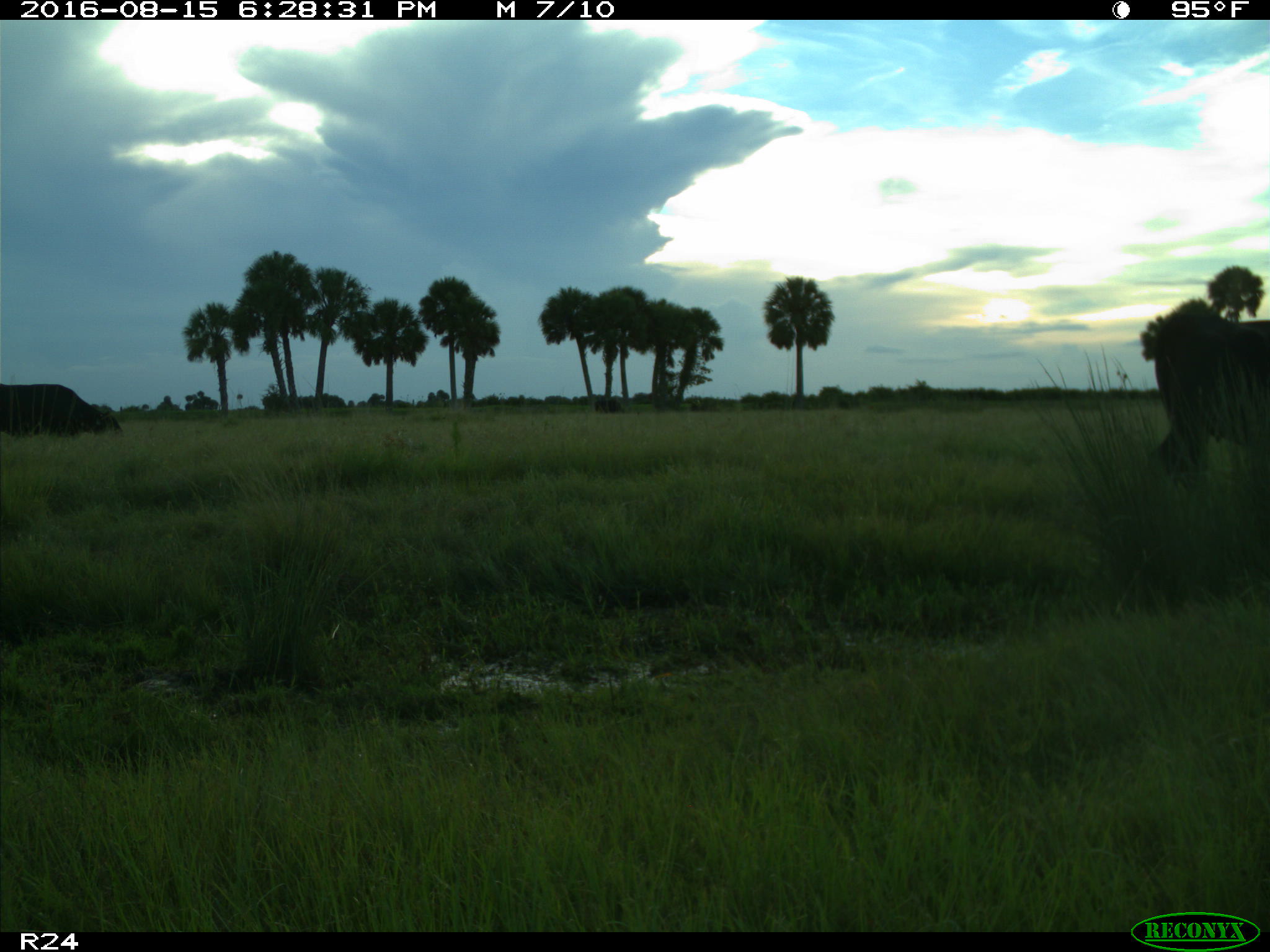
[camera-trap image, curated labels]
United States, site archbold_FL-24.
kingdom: Animalia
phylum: Chordata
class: Mammalia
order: Artiodactyla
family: Bovidae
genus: Bos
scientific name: Bos taurus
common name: domestic cow